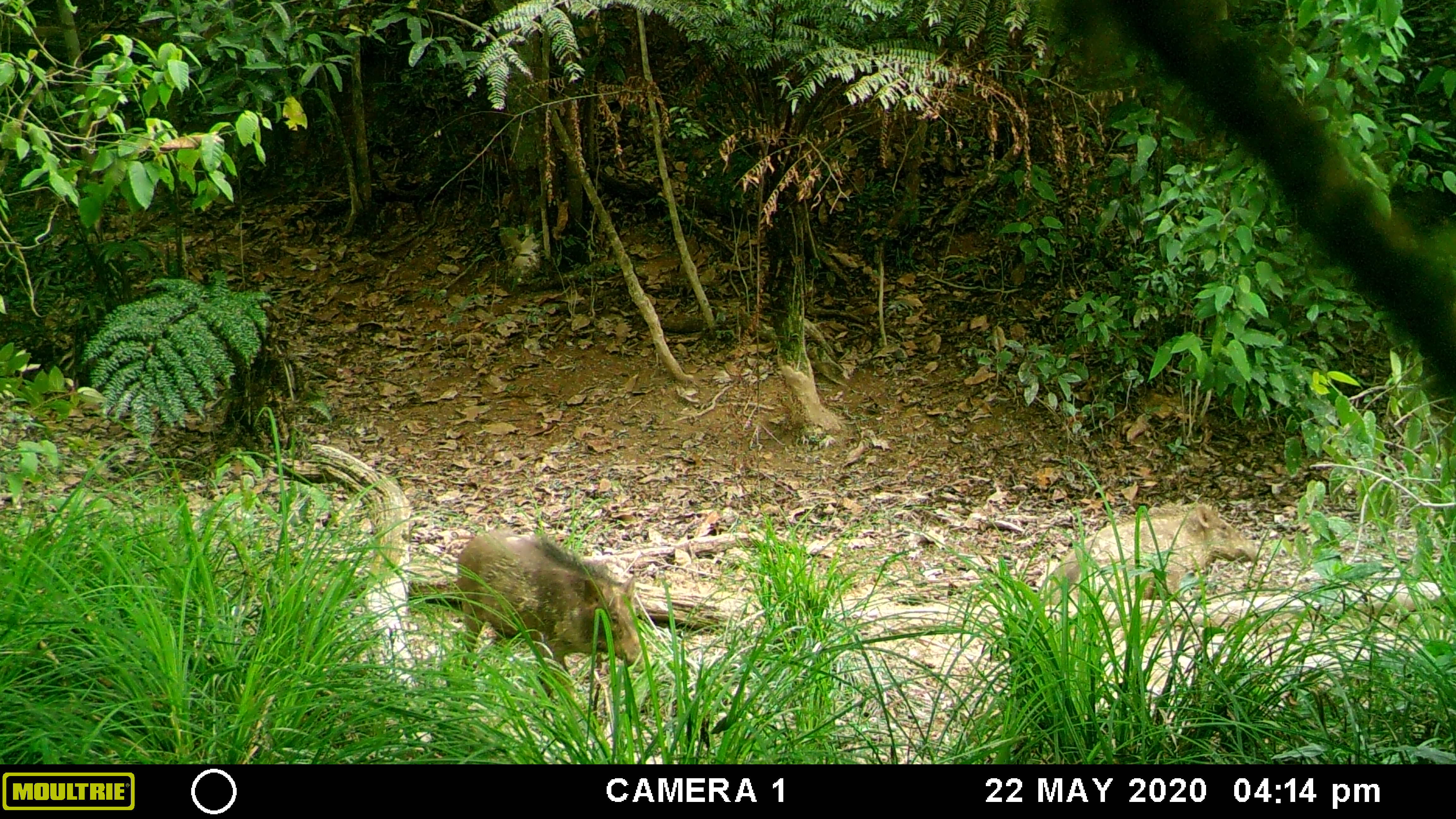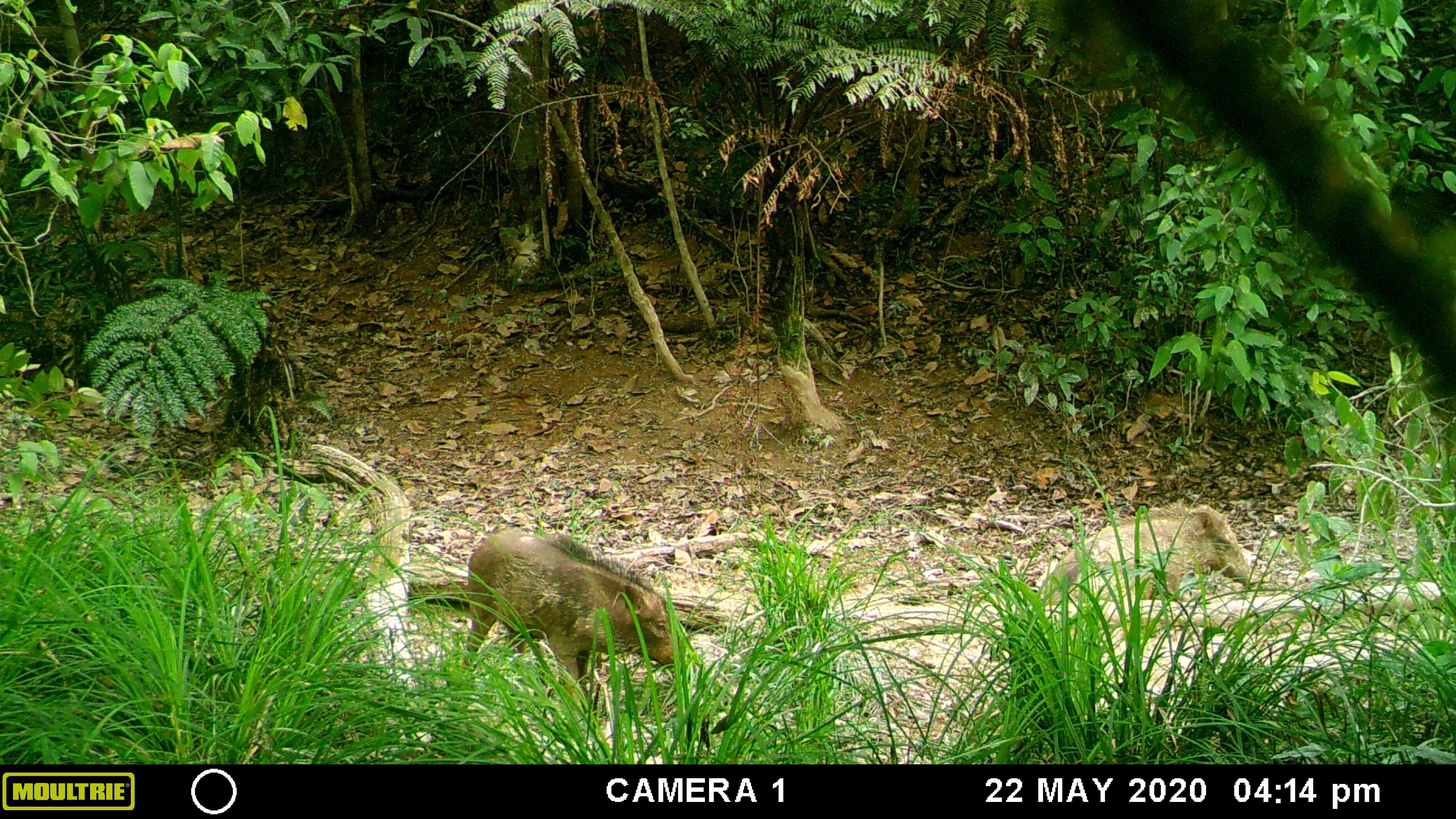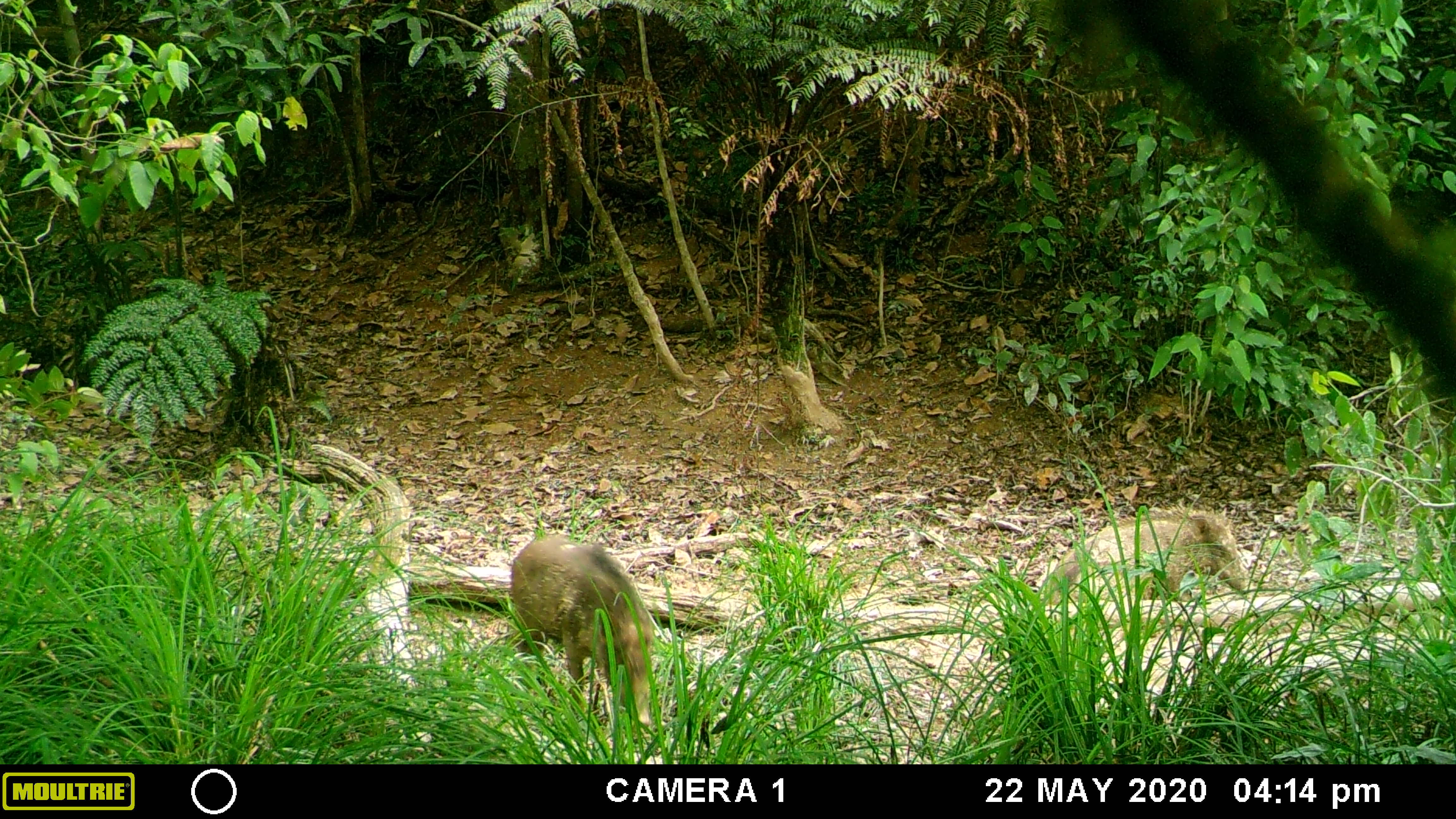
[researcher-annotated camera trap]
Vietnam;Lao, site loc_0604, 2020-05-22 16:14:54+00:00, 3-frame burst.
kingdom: Animalia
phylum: Chordata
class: Mammalia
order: Artiodactyla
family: Suidae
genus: Sus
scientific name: Sus scrofa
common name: eurasian wild pig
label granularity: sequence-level